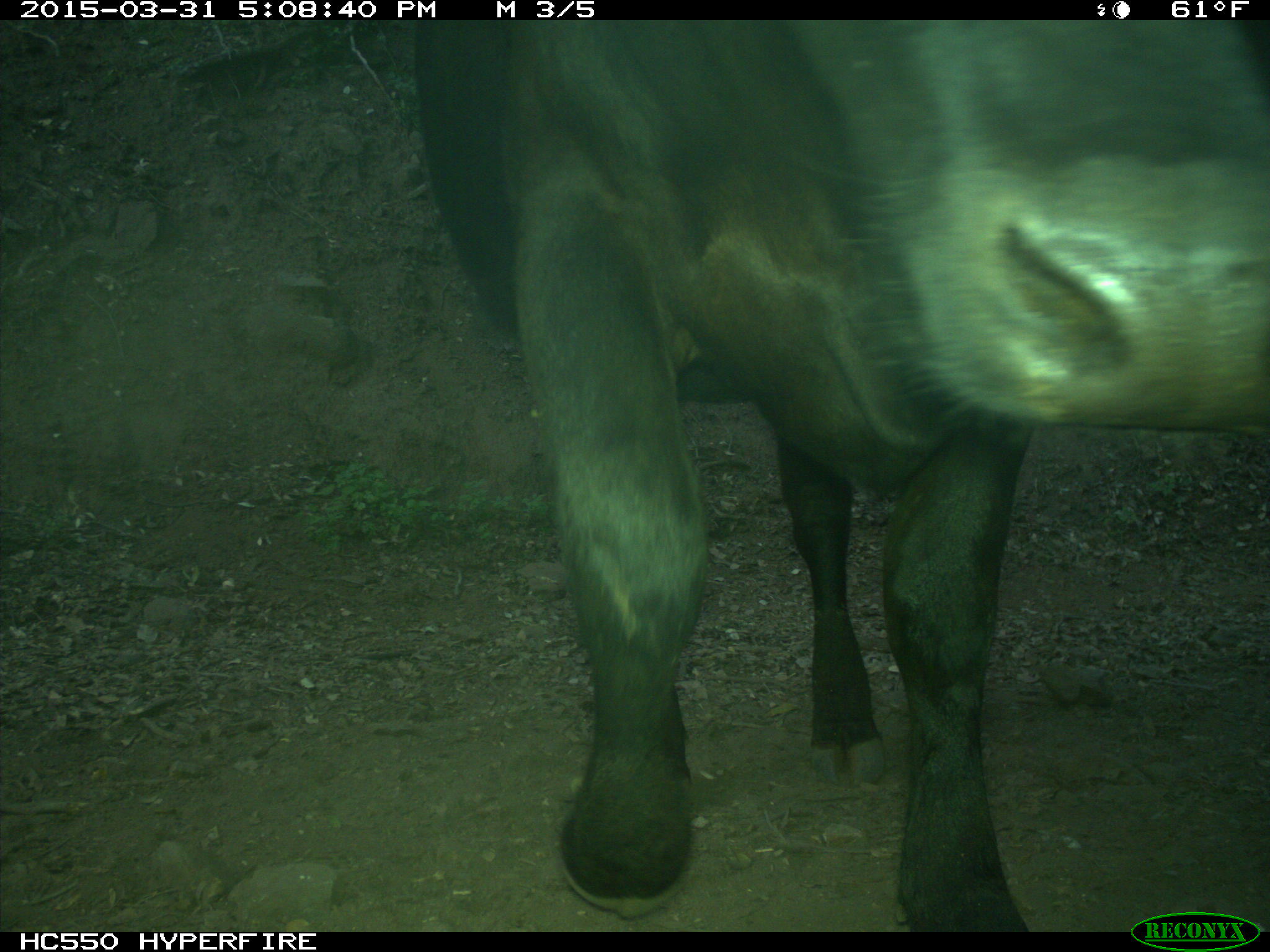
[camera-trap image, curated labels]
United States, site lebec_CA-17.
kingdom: Animalia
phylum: Chordata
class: Mammalia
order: Artiodactyla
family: Bovidae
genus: Bos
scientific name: Bos taurus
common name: domestic cow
Bos taurus (domestic cow).